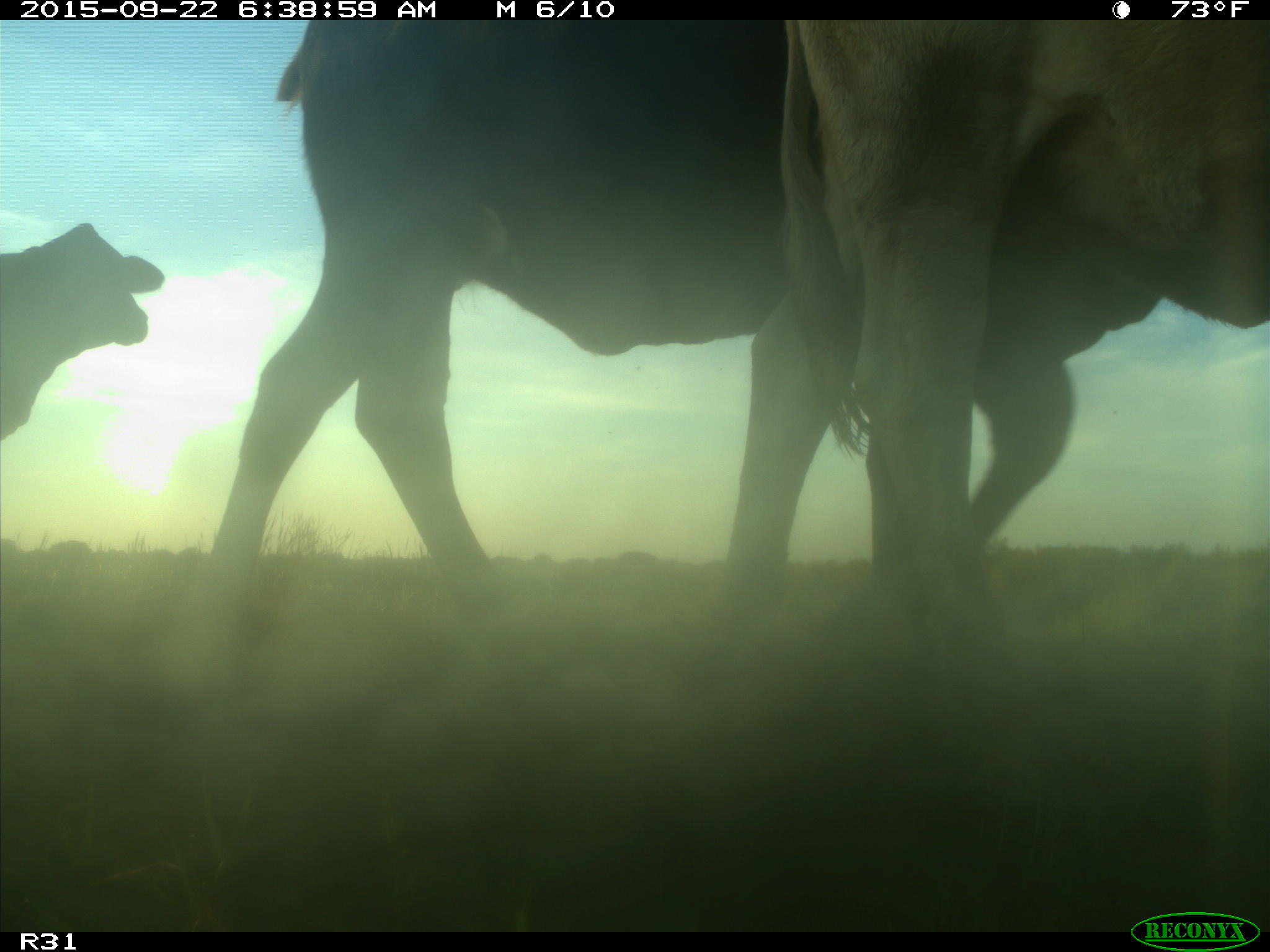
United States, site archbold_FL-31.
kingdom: Animalia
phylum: Chordata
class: Mammalia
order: Artiodactyla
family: Bovidae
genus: Bos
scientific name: Bos taurus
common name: domestic cow